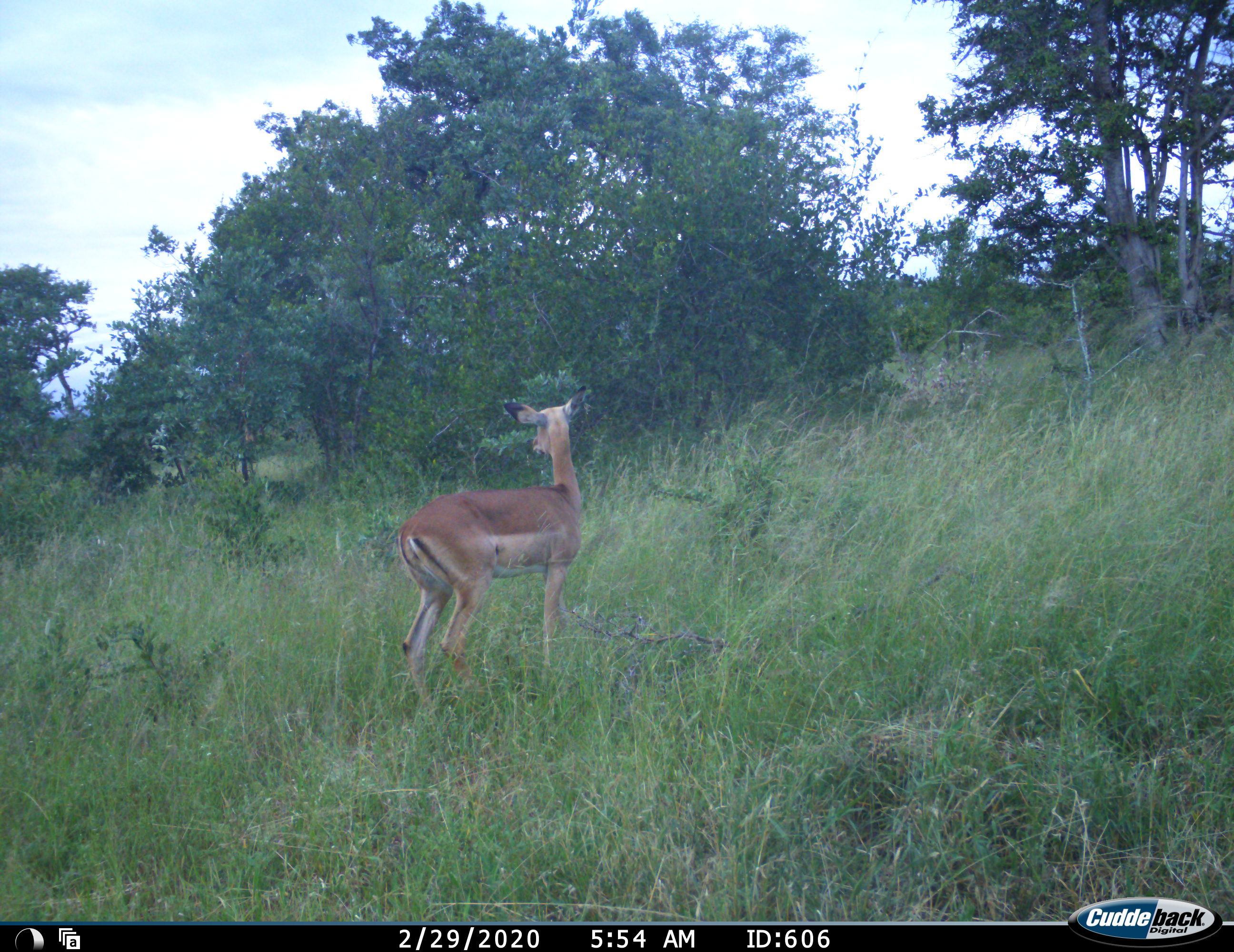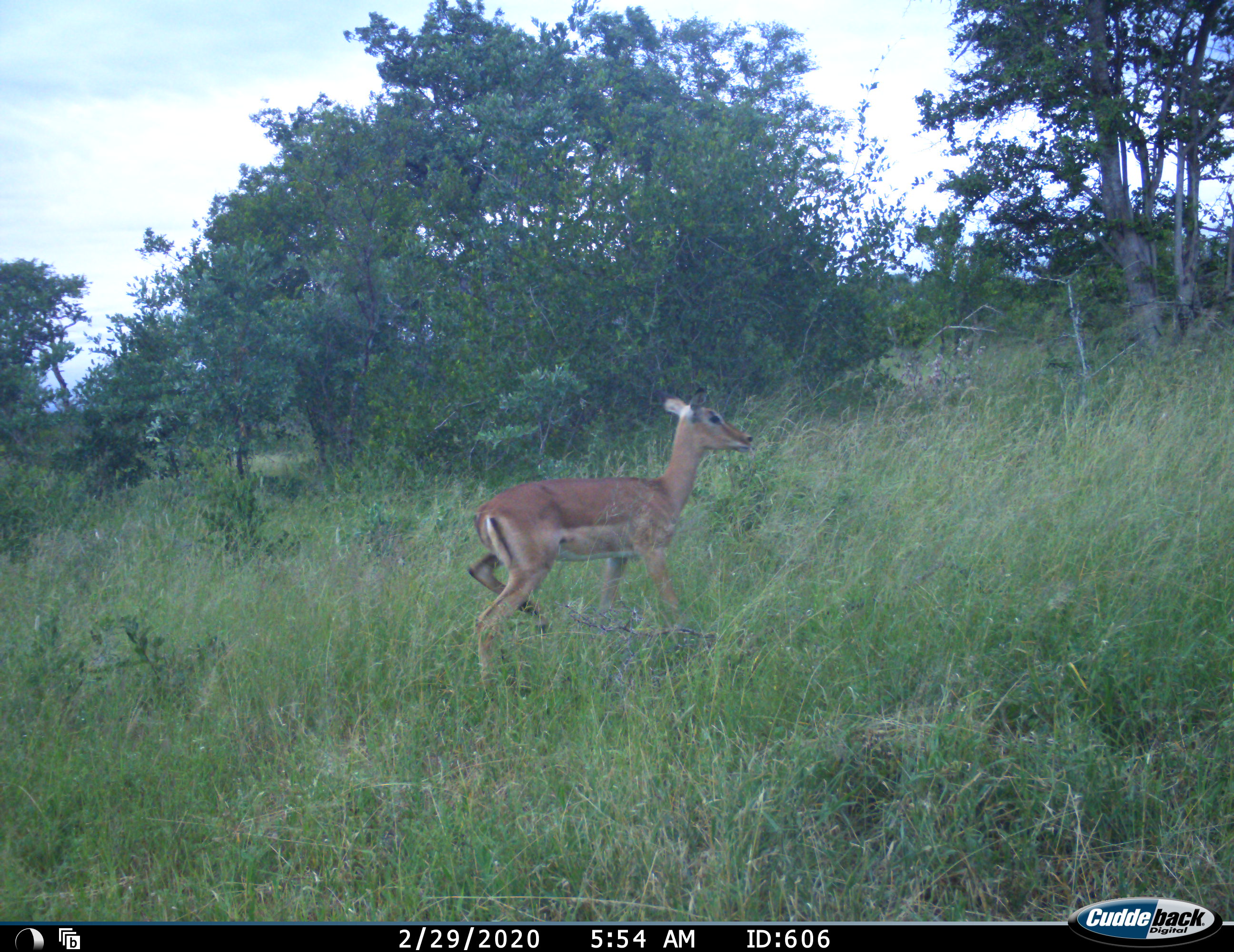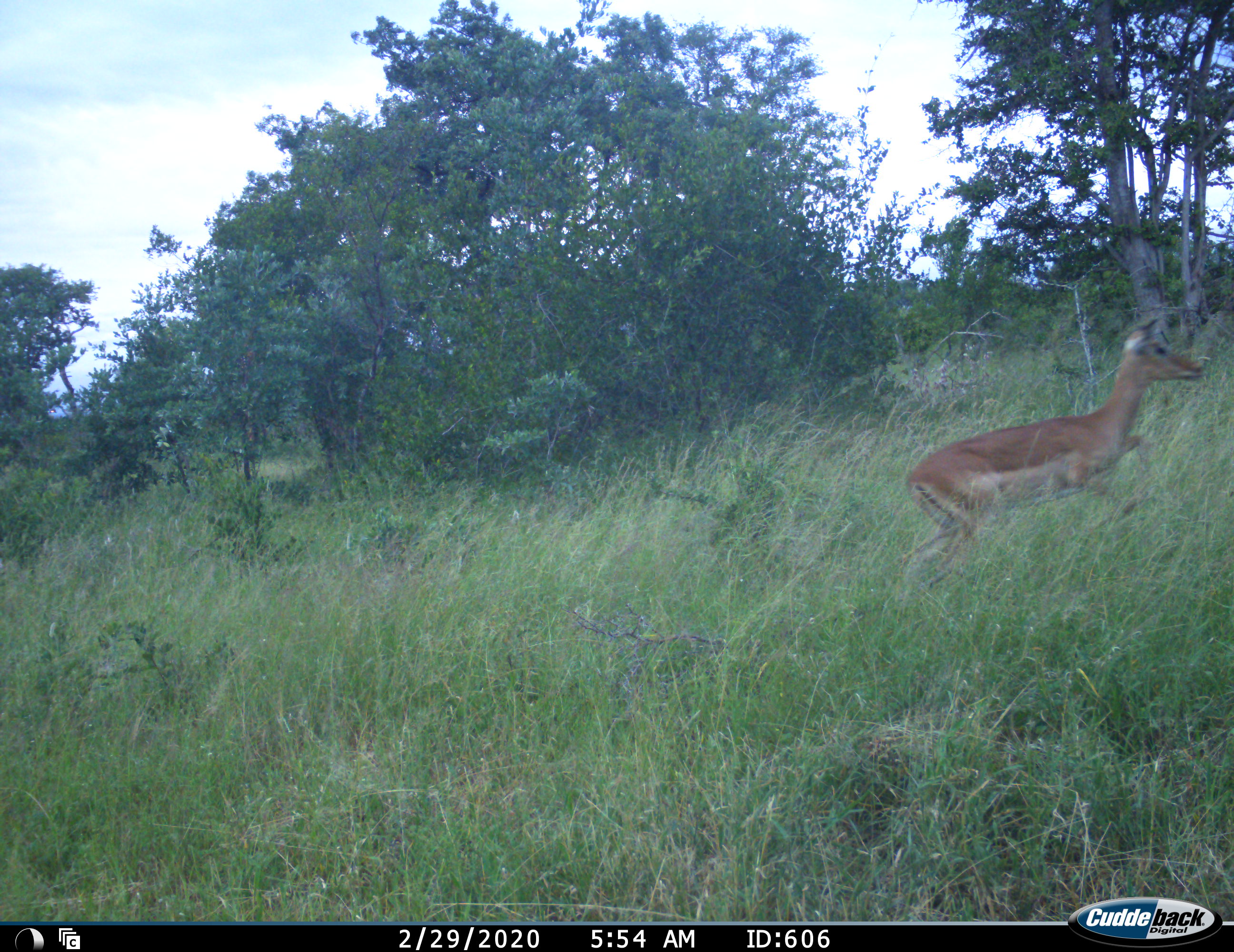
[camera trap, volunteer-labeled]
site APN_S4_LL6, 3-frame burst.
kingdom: Animalia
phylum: Chordata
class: Mammalia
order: Artiodactyla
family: Bovidae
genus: Aepyceros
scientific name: Aepyceros melampus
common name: impala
Impala (Aepyceros melampus), count 1. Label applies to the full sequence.